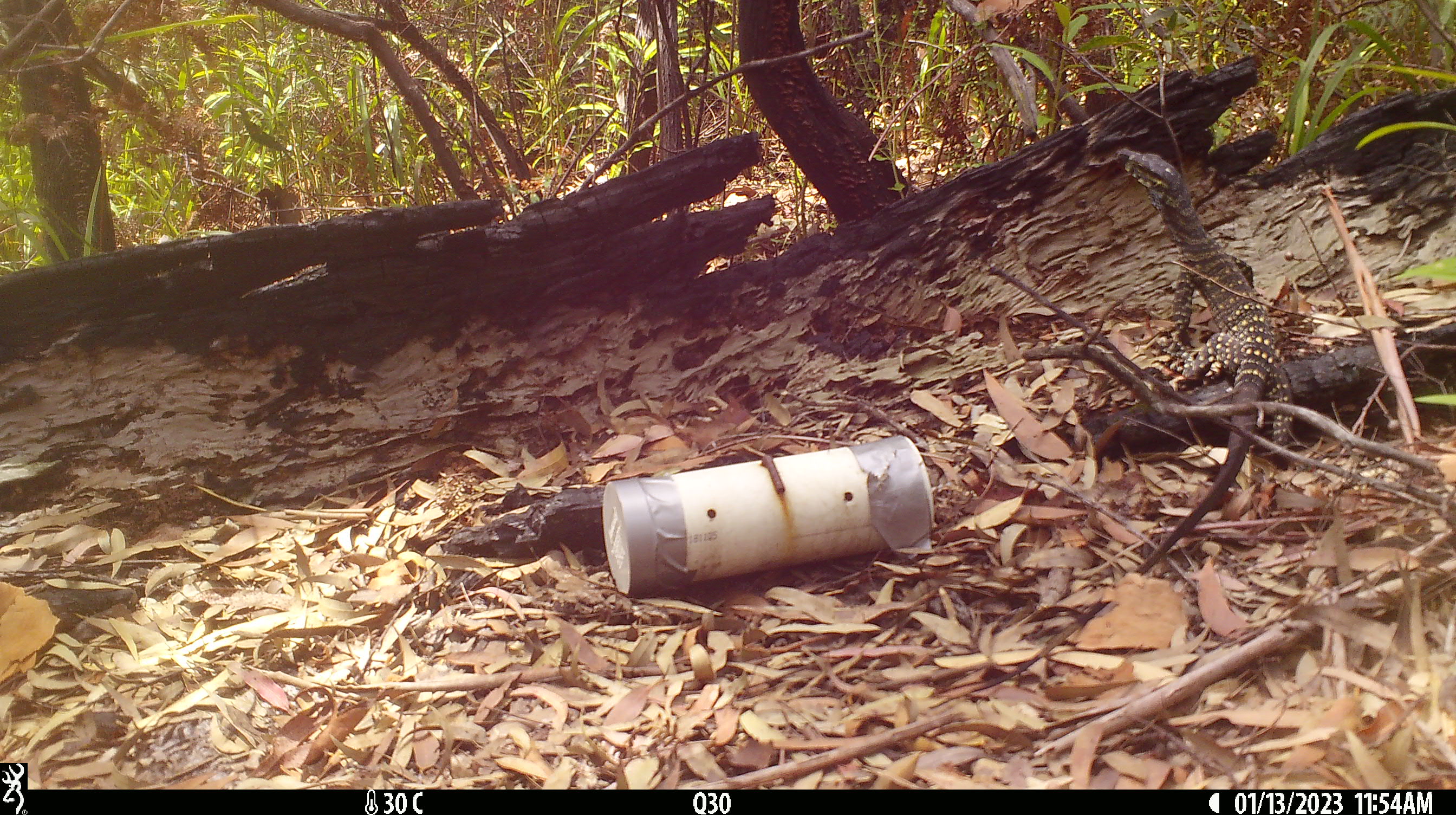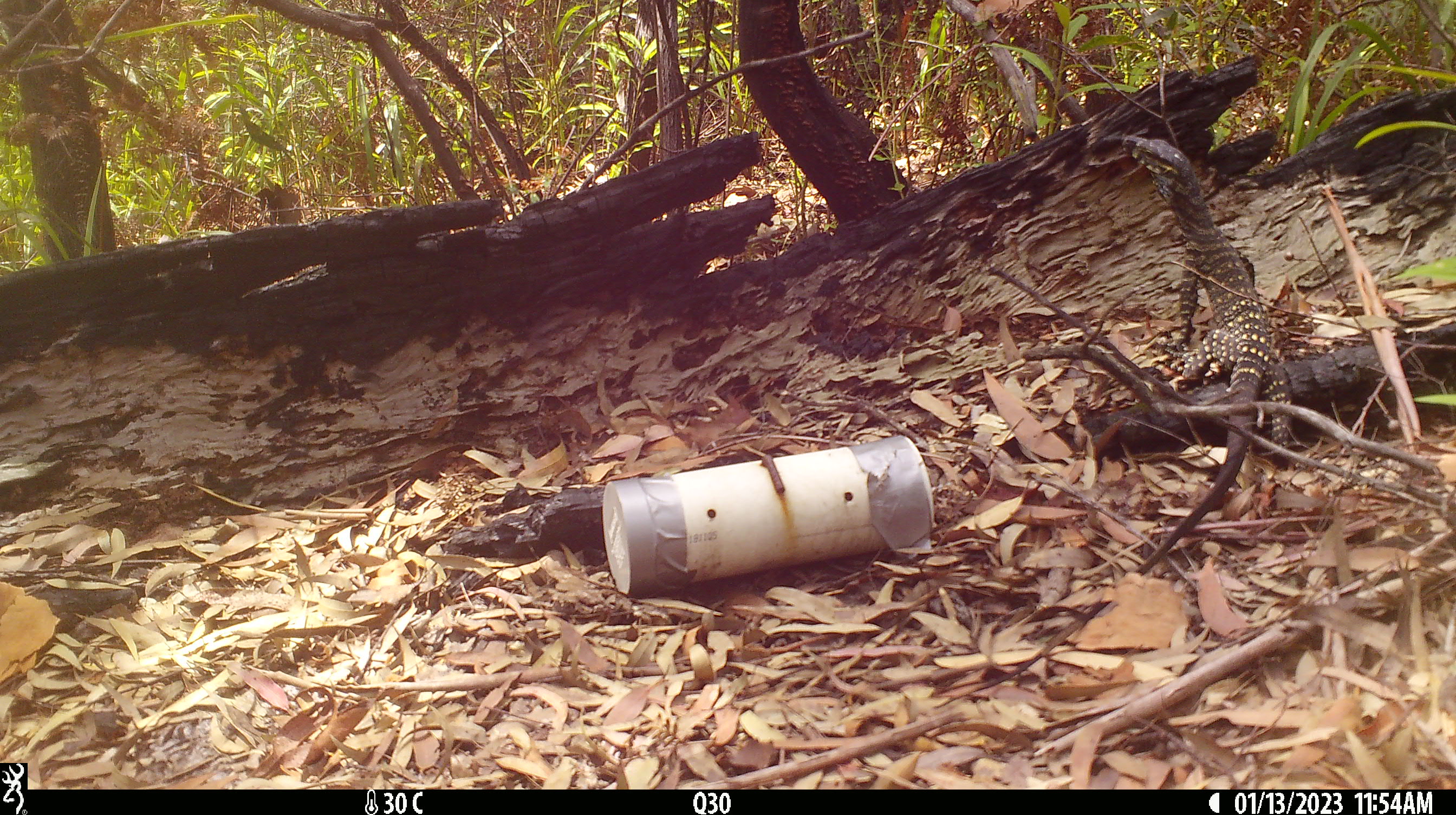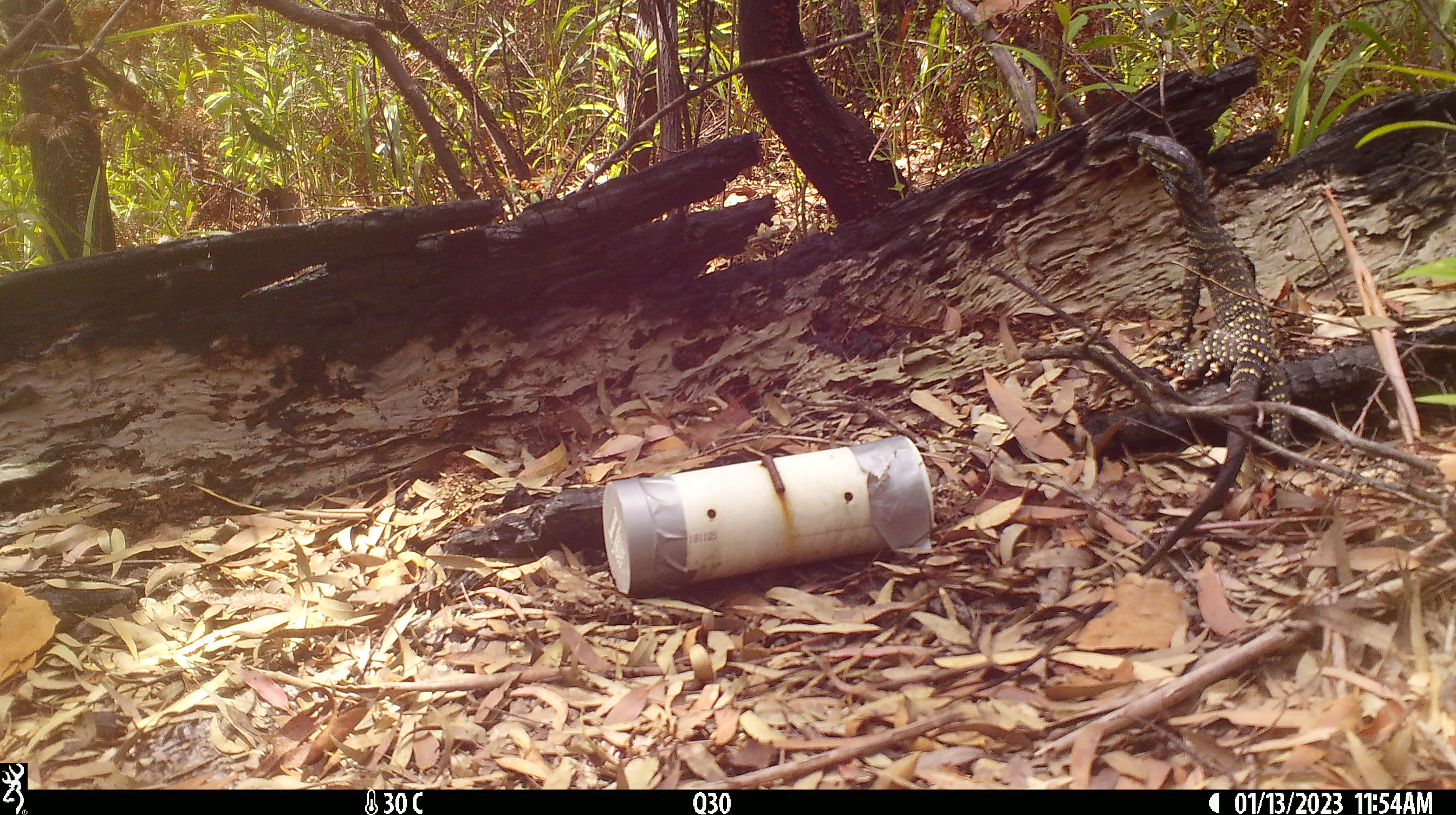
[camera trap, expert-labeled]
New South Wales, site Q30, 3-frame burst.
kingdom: Animalia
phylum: Chordata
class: Reptilia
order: Squamata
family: Varanidae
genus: Varanus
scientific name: Varanus varius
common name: lace monitor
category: goanna